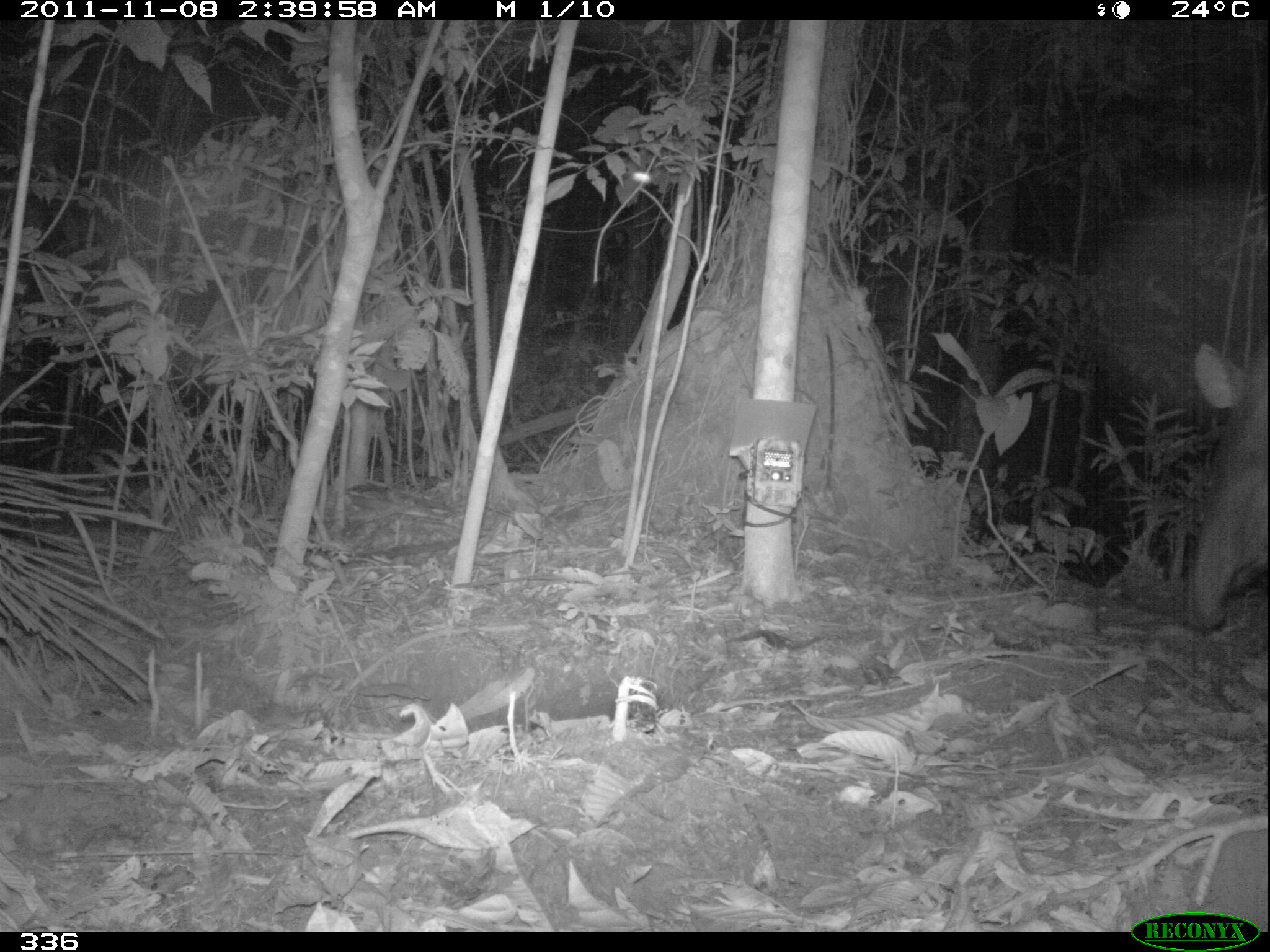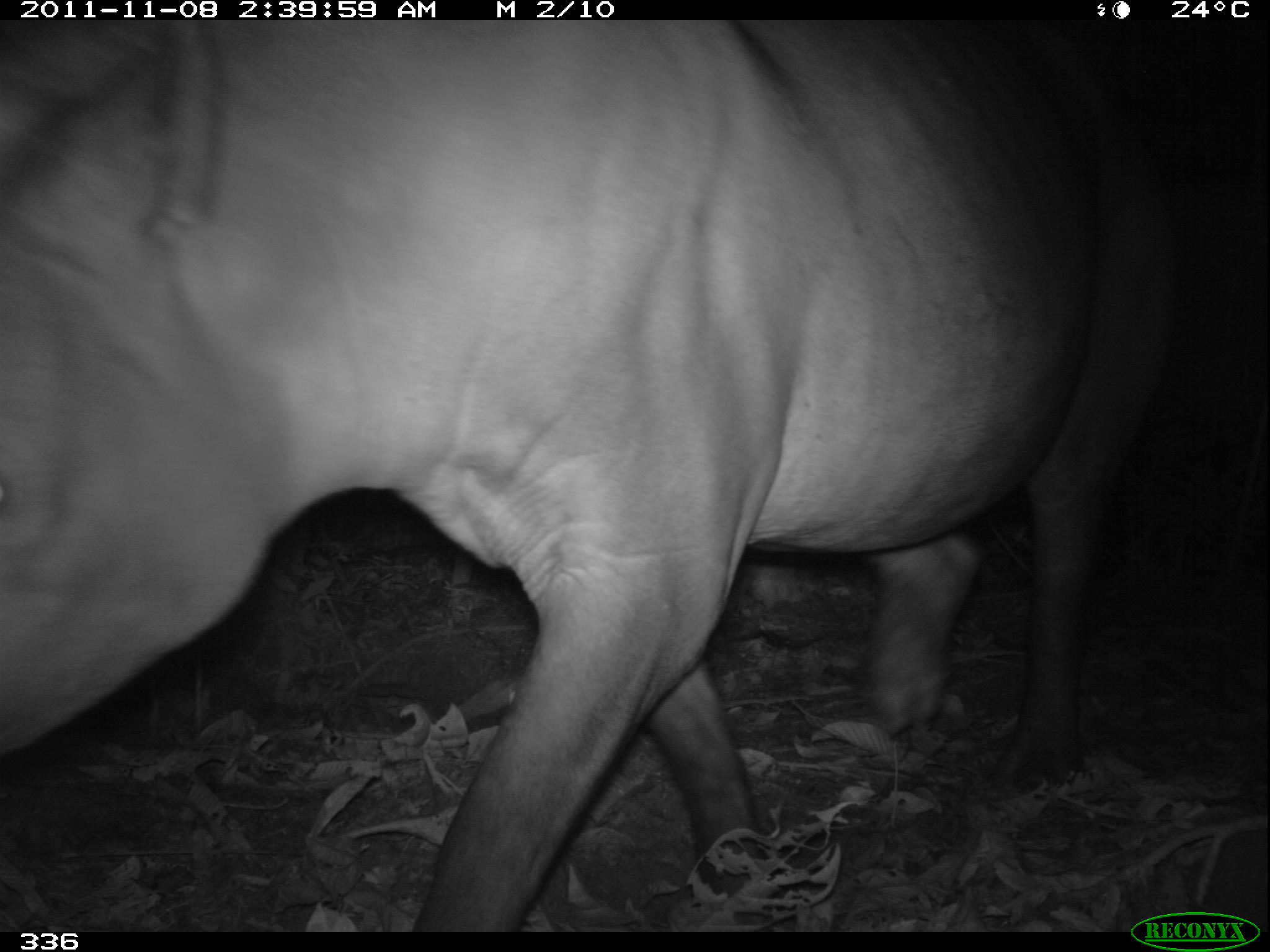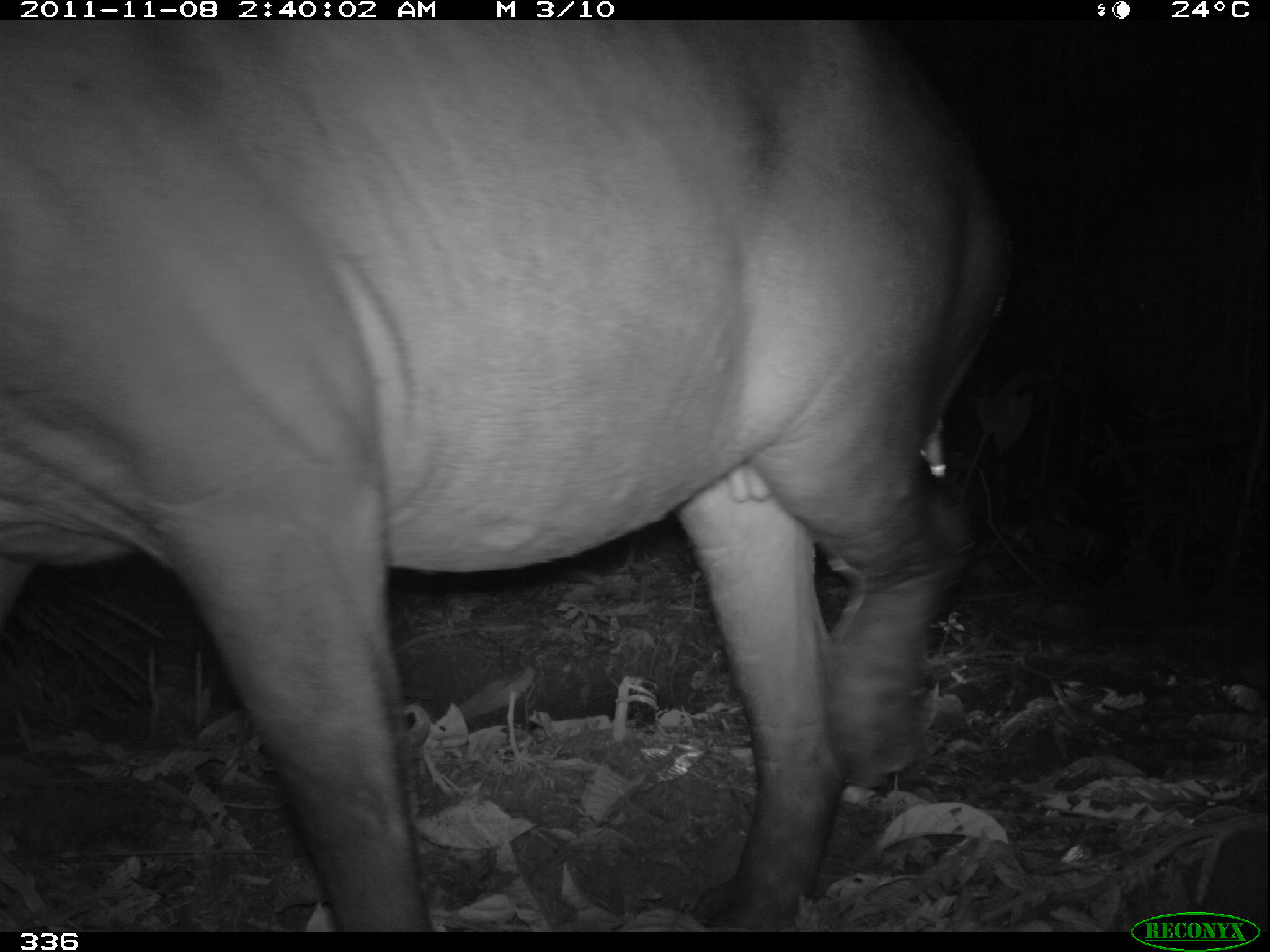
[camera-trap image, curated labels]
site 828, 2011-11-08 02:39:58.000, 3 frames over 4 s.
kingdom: Animalia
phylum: Chordata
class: Mammalia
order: Perissodactyla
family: Tapiridae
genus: Tapirus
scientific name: Tapirus terrestris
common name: south american tapir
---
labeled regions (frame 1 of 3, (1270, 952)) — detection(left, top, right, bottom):
tapirus terrestris: detection(1183, 342, 1268, 628)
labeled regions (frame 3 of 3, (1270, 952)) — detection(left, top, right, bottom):
tapirus terrestris: detection(0, 12, 1004, 931)